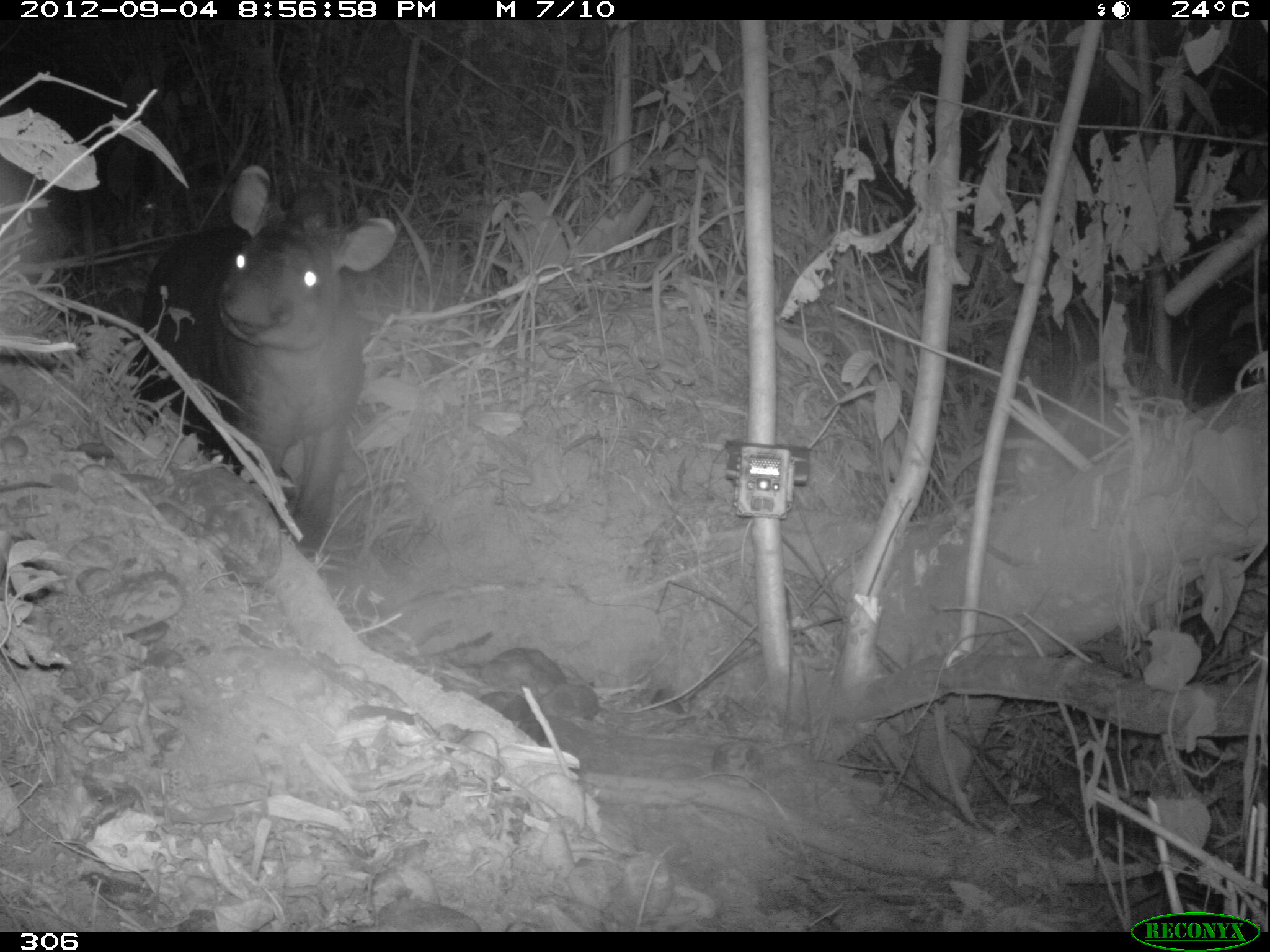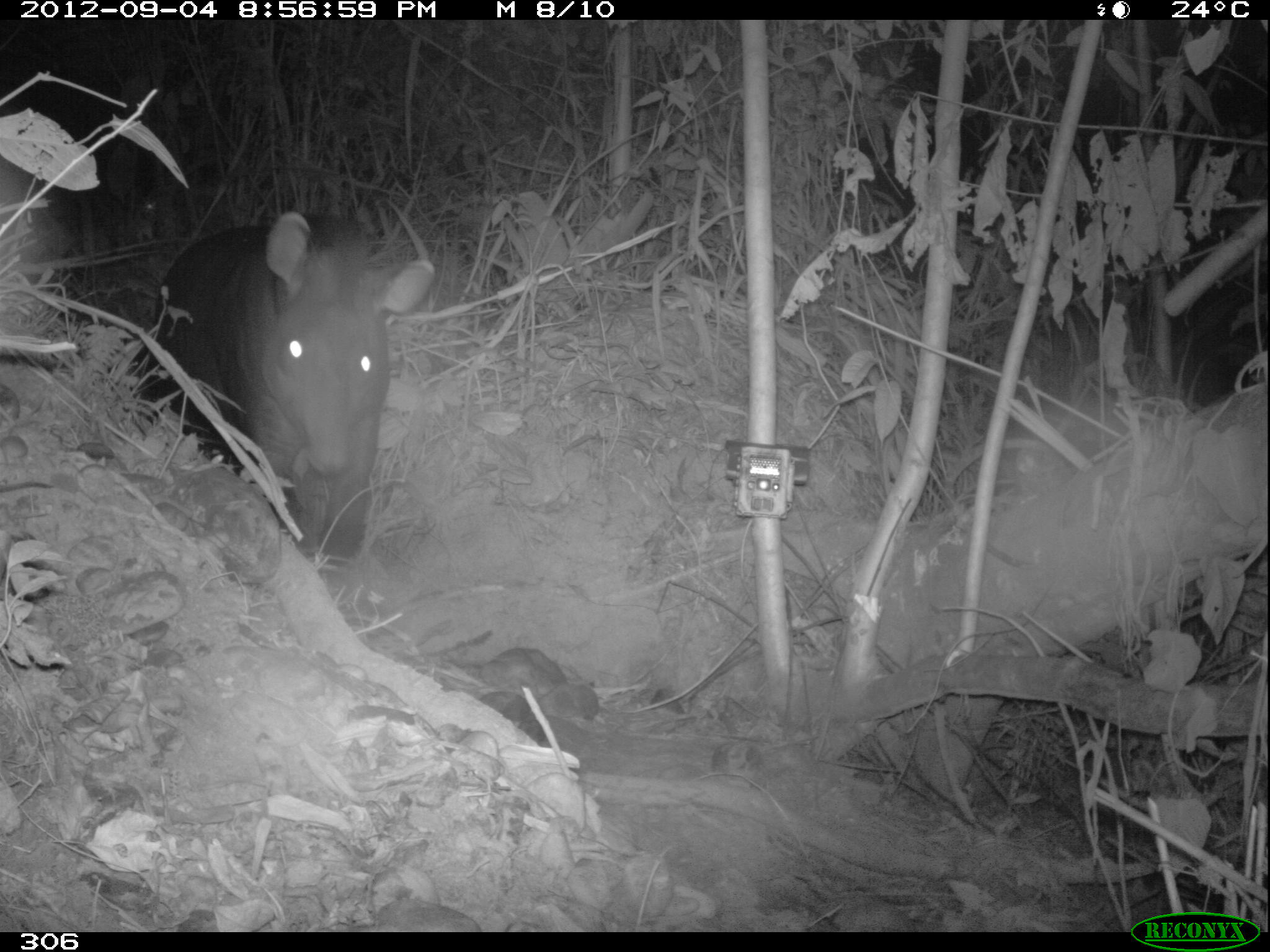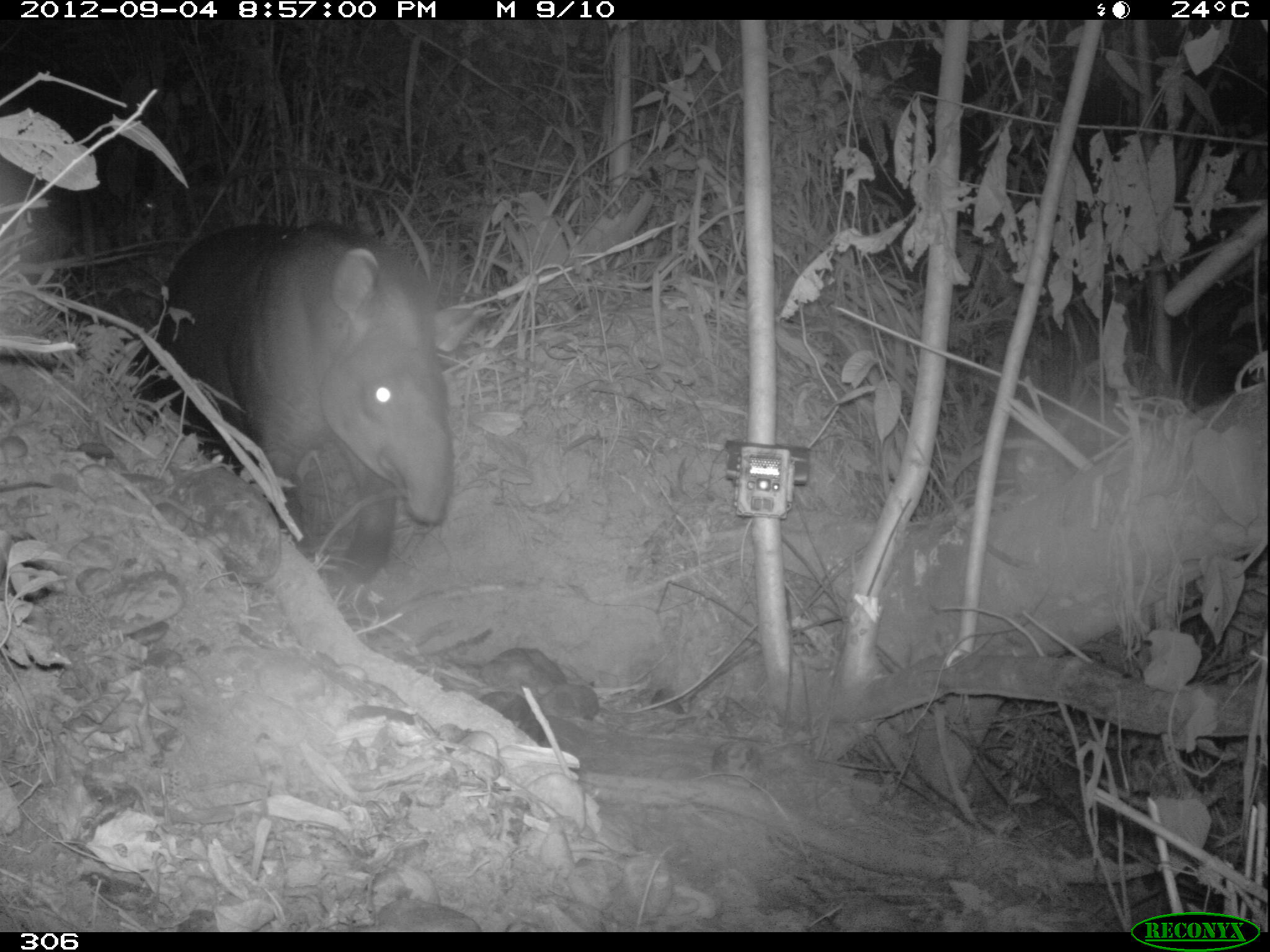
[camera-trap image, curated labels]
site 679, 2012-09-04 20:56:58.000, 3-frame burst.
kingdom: Animalia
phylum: Chordata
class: Mammalia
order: Perissodactyla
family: Tapiridae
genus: Tapirus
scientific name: Tapirus terrestris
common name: south american tapir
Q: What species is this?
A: Tapirus terrestris (south american tapir).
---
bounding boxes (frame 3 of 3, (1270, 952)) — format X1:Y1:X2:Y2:
tapirus terrestris: 158:218:492:583